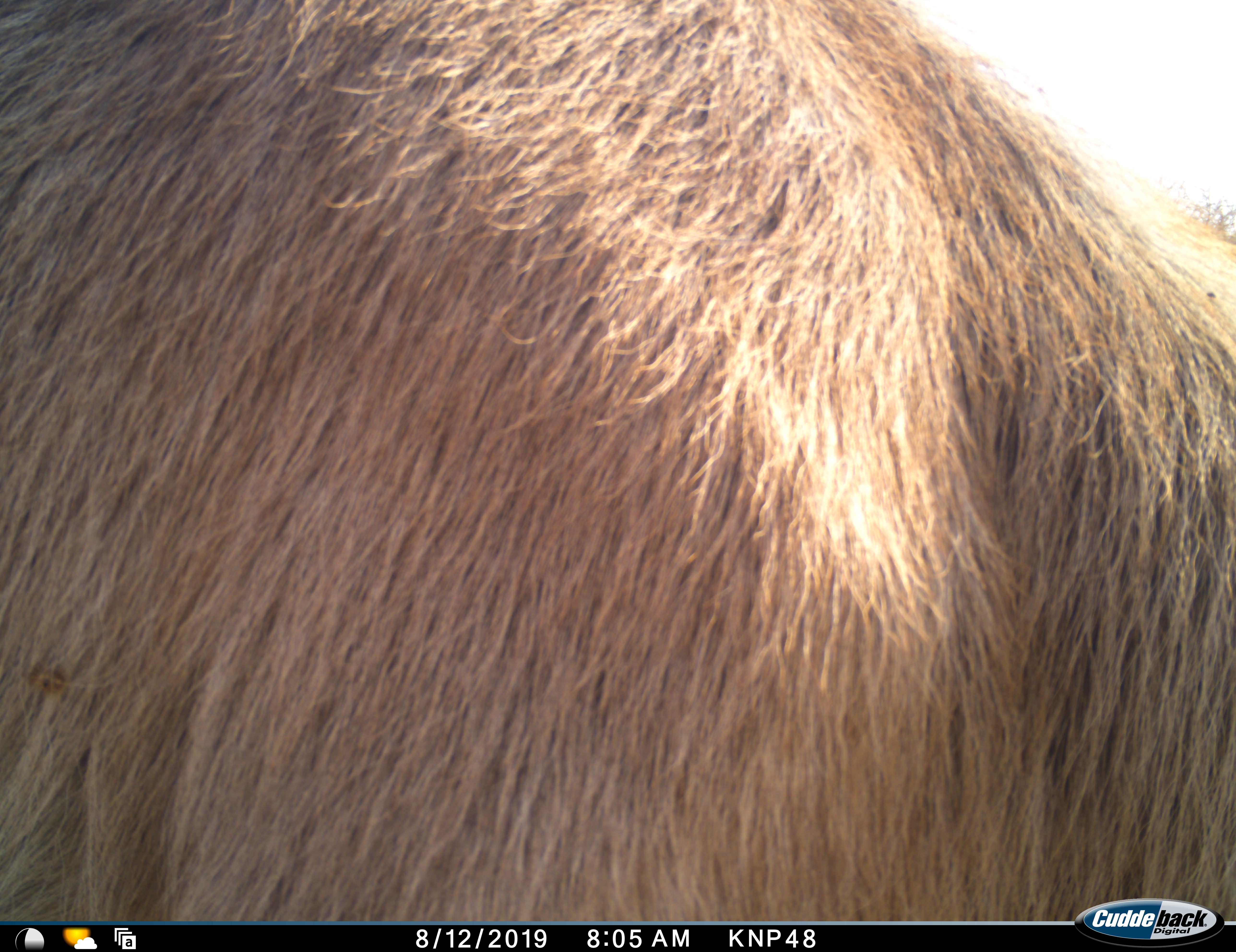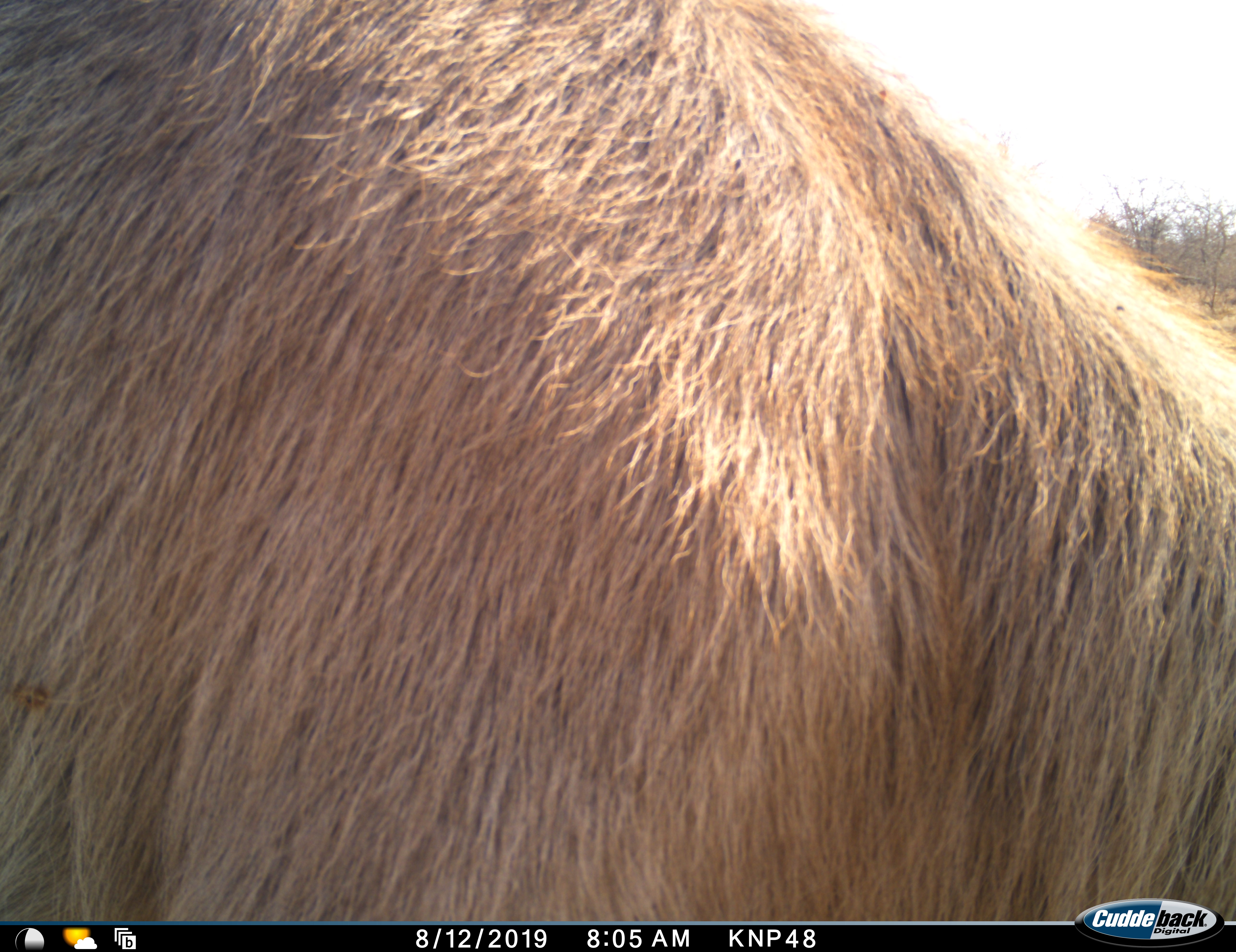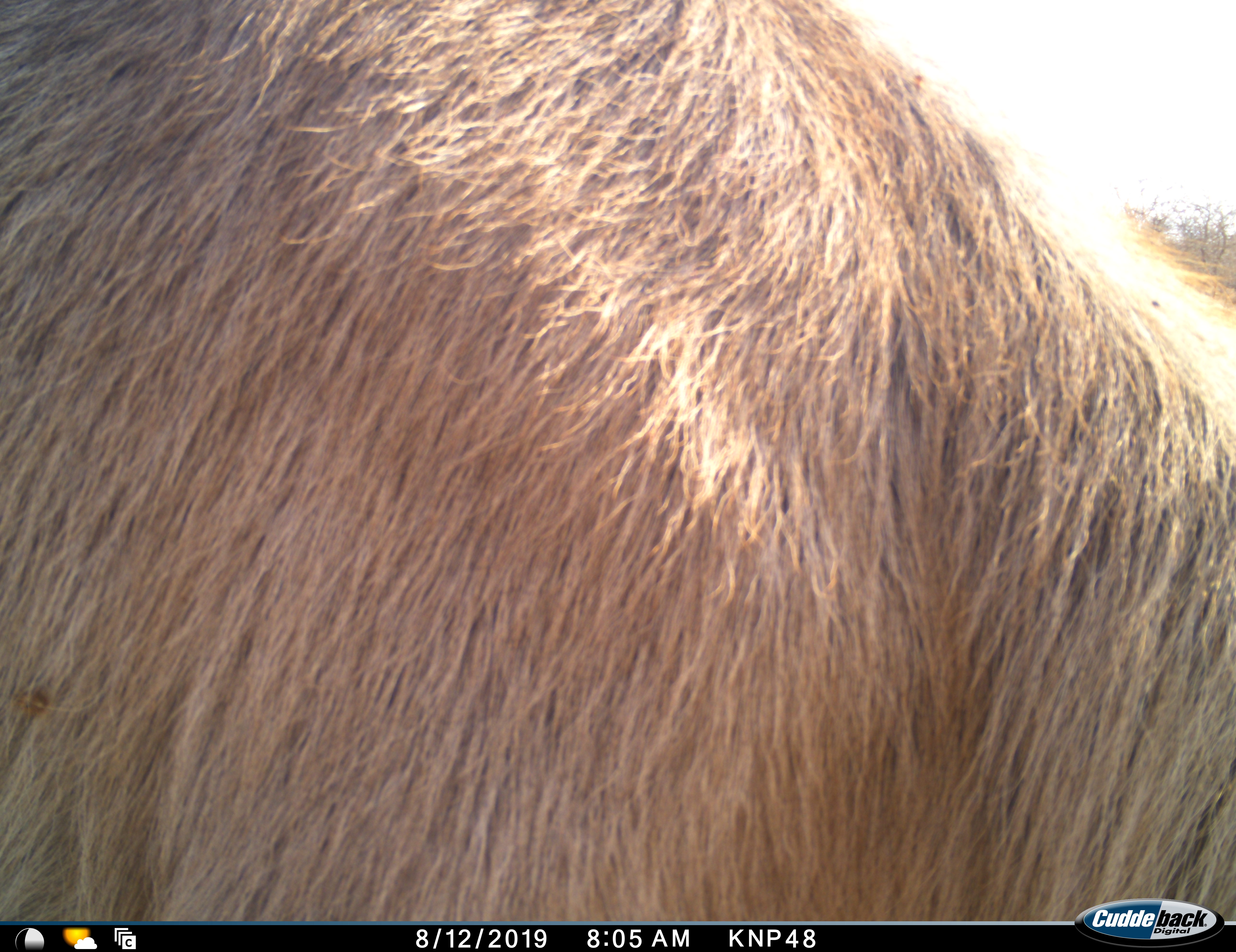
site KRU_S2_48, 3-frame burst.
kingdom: Animalia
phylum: Chordata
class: Mammalia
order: Artiodactyla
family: Bovidae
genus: Kobus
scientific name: Kobus ellipsiprymnus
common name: waterbuck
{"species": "waterbuck (Kobus ellipsiprymnus)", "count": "1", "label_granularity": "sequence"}